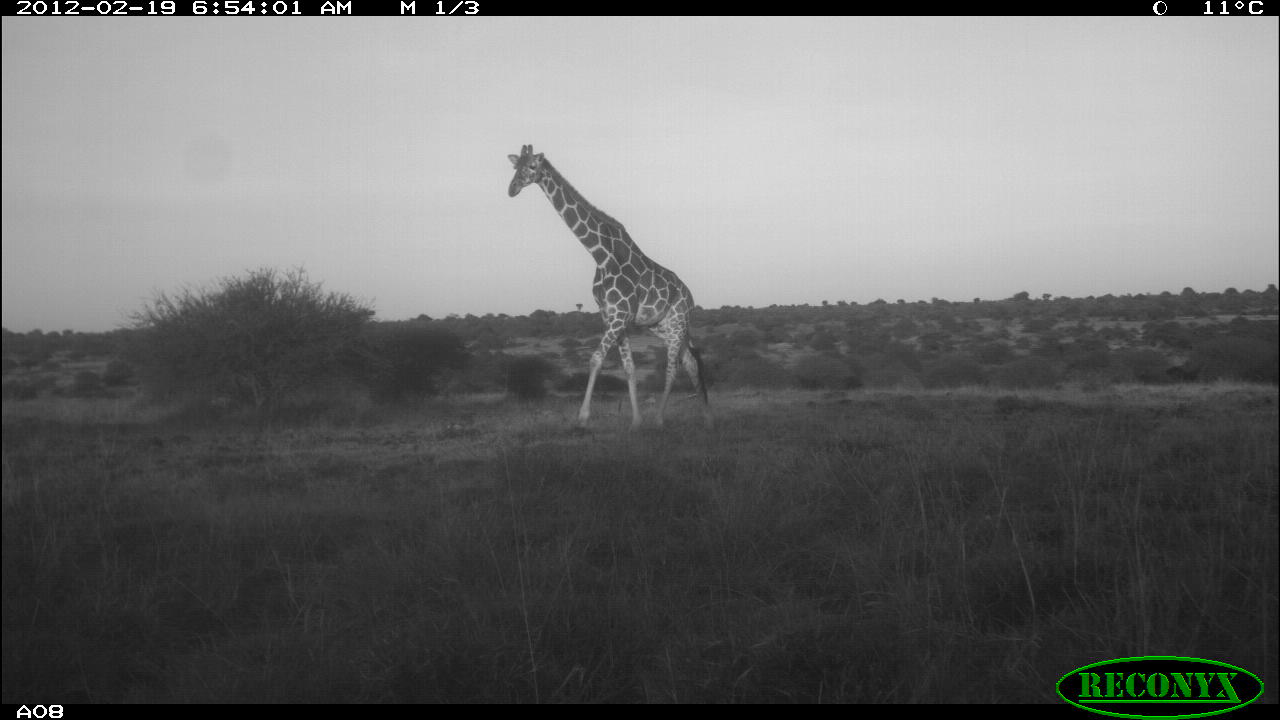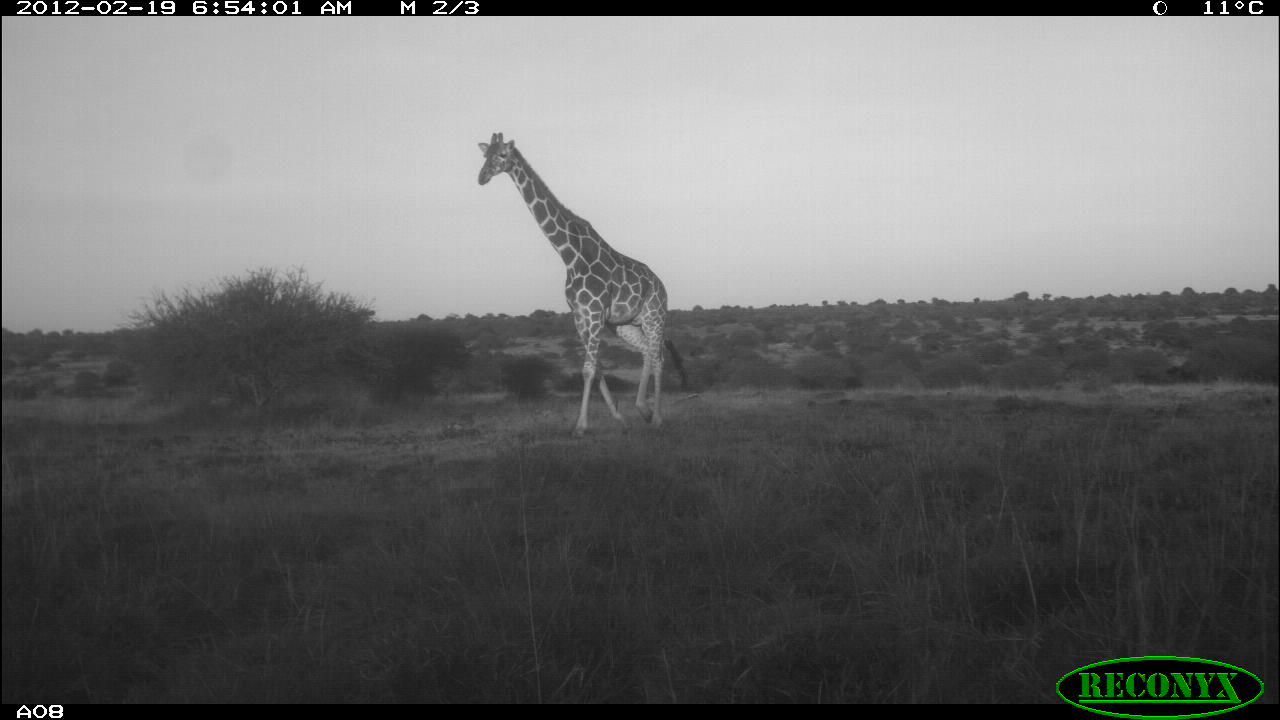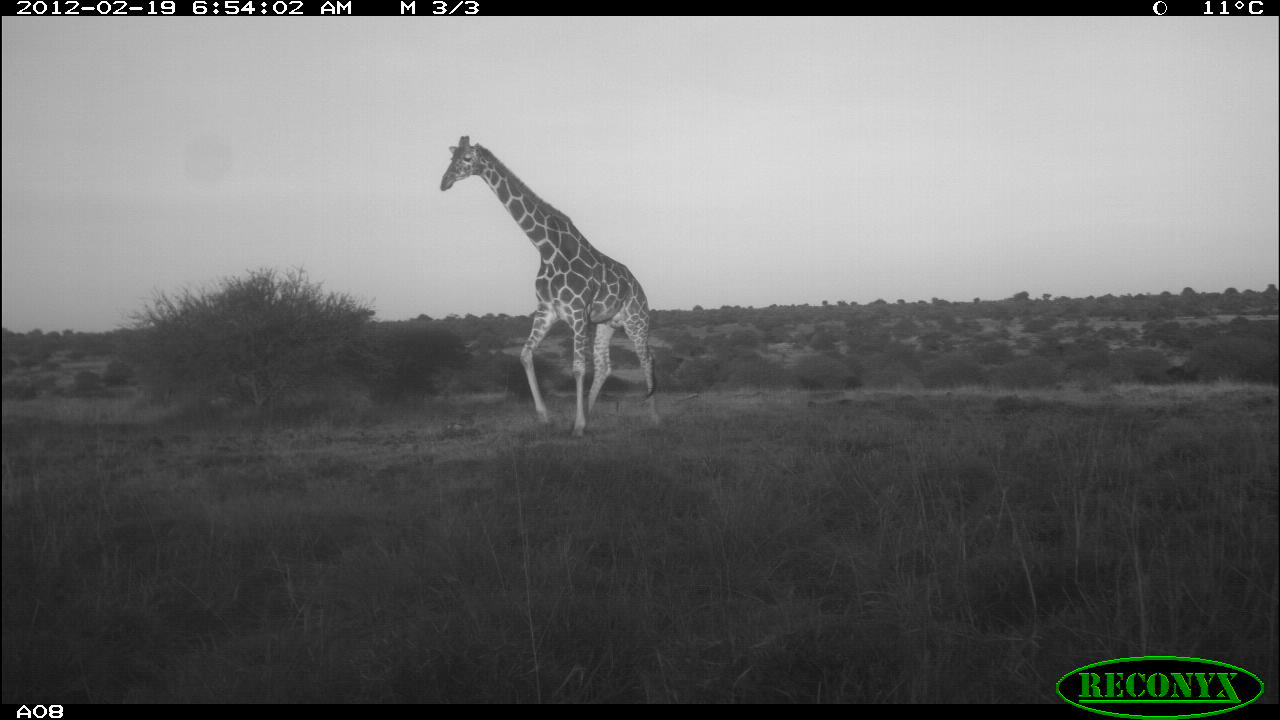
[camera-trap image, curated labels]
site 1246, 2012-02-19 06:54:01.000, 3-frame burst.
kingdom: Animalia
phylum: Chordata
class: Mammalia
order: Artiodactyla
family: Giraffidae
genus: Giraffa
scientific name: Giraffa camelopardalis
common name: giraffe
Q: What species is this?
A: Giraffa camelopardalis (giraffe).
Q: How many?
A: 1.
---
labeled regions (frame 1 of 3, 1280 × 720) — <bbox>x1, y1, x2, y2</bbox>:
giraffa camelopardalis: <bbox>506, 143, 716, 430</bbox>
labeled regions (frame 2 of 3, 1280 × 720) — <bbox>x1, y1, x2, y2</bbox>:
giraffa camelopardalis: <bbox>475, 130, 692, 439</bbox>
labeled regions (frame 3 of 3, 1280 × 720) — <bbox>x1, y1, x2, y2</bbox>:
giraffa camelopardalis: <bbox>438, 131, 664, 438</bbox>